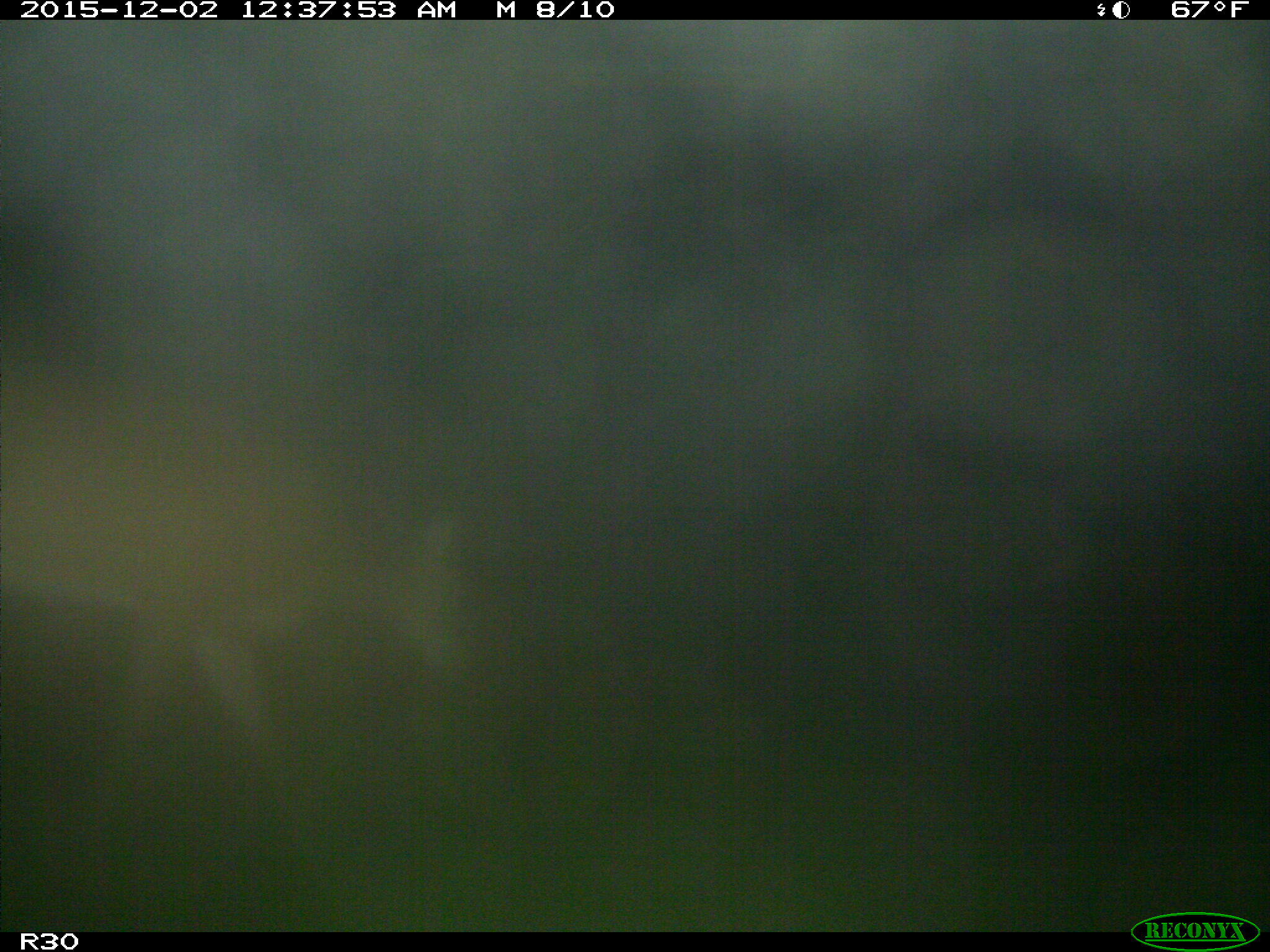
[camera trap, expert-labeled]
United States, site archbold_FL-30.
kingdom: Animalia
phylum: Chordata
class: Mammalia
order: Artiodactyla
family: Cervidae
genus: Odocoileus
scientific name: Odocoileus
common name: deer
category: unidentified deer